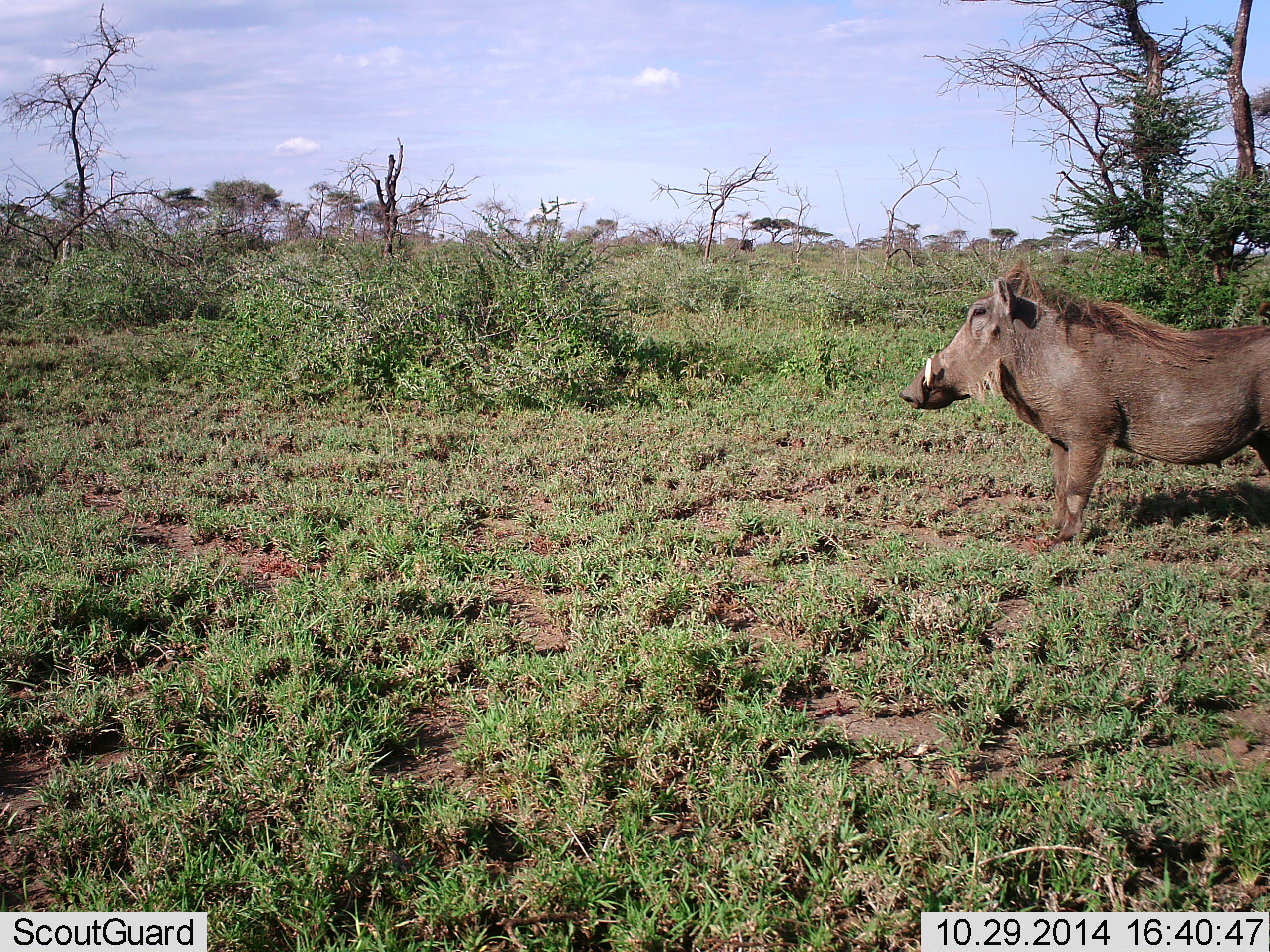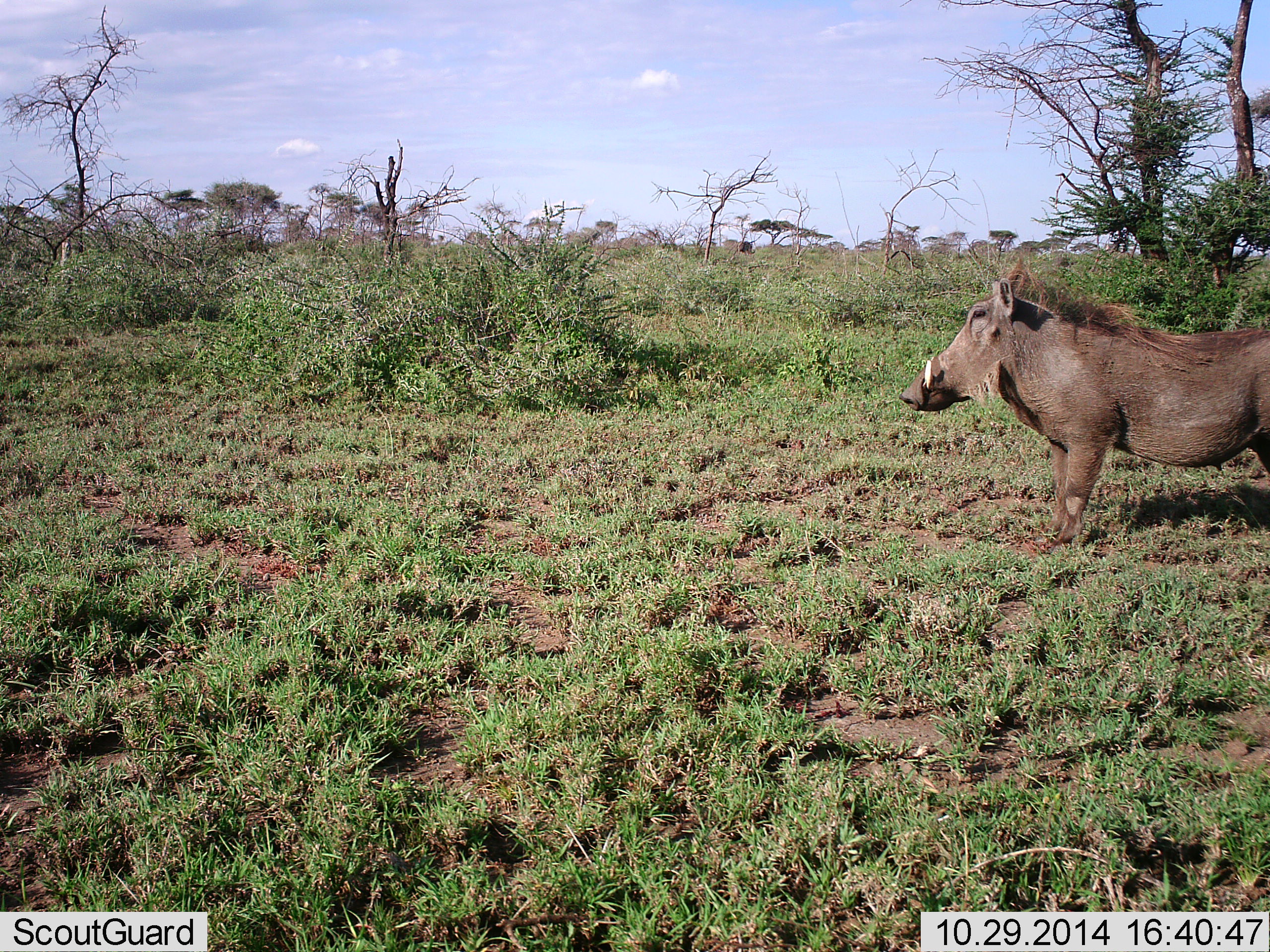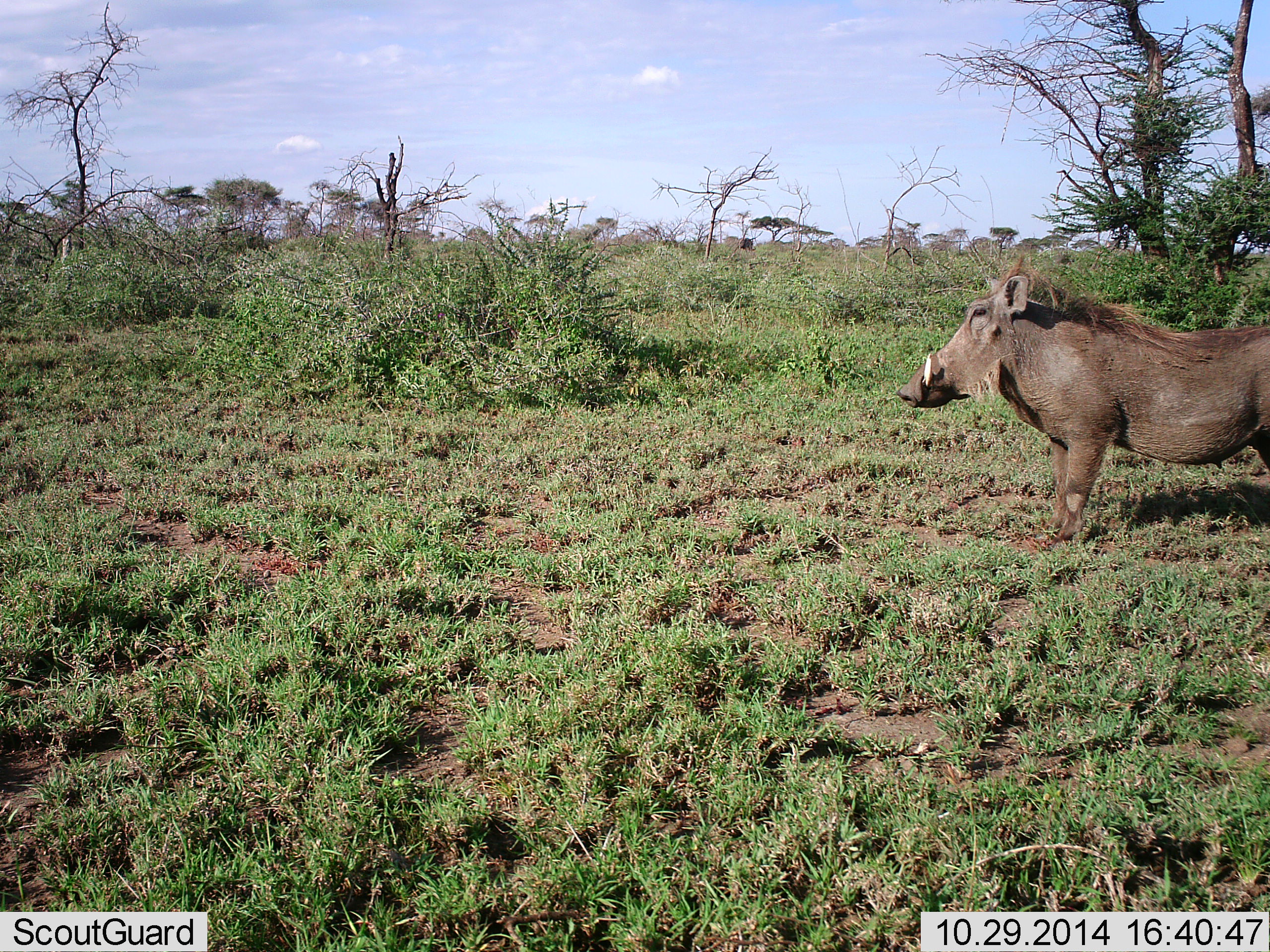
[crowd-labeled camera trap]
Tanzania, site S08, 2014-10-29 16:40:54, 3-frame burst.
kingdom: Animalia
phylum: Chordata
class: Mammalia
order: Artiodactyla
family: Suidae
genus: Phacochoerus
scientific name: Phacochoerus africanus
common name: warthog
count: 1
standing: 100%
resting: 0%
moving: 0%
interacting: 0%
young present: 0%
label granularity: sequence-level